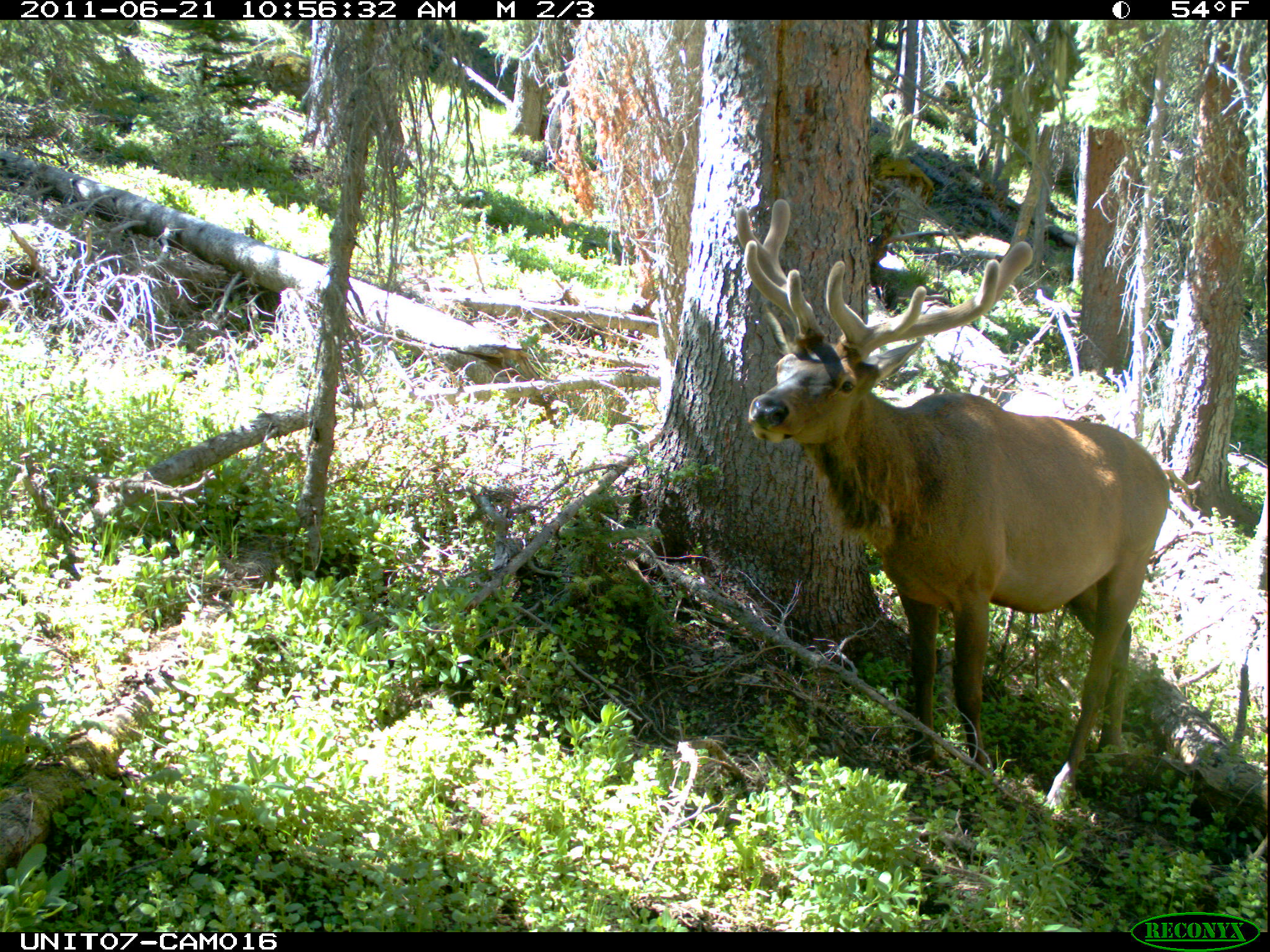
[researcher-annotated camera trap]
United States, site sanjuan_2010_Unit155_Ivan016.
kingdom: Animalia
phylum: Chordata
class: Mammalia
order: Artiodactyla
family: Cervidae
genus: Cervus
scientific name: Cervus elaphus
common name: red deer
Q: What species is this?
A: Cervus elaphus (red deer).